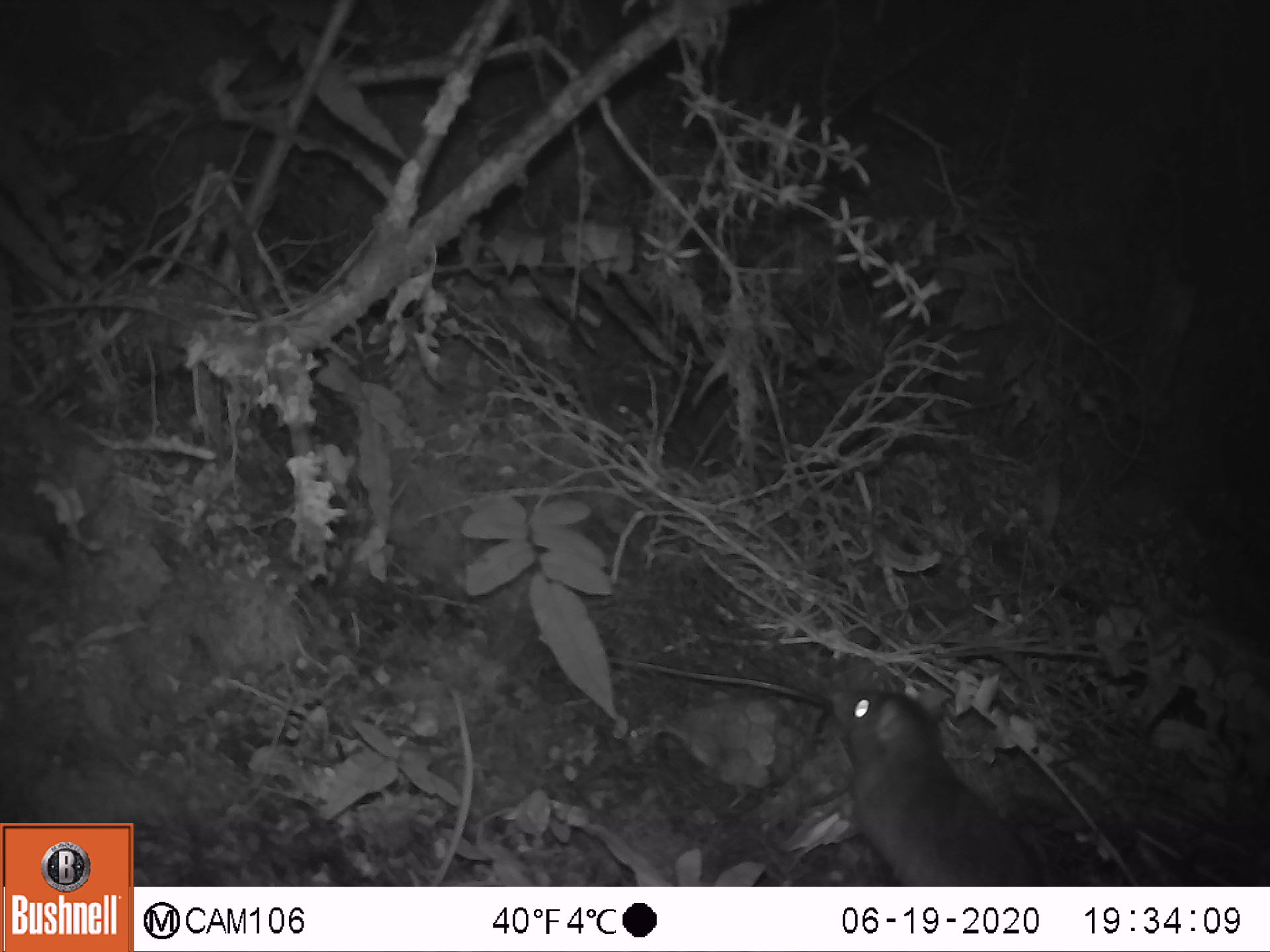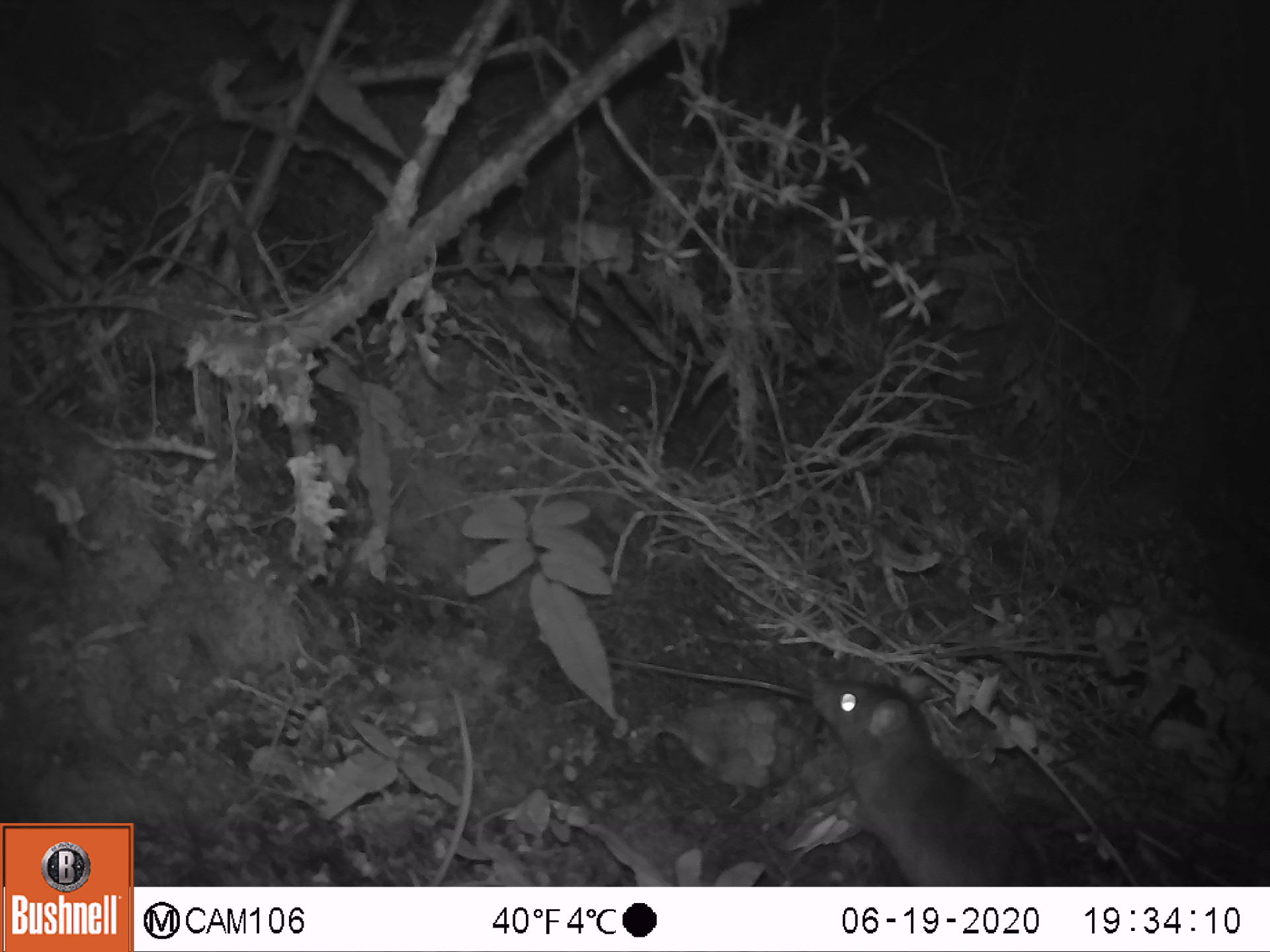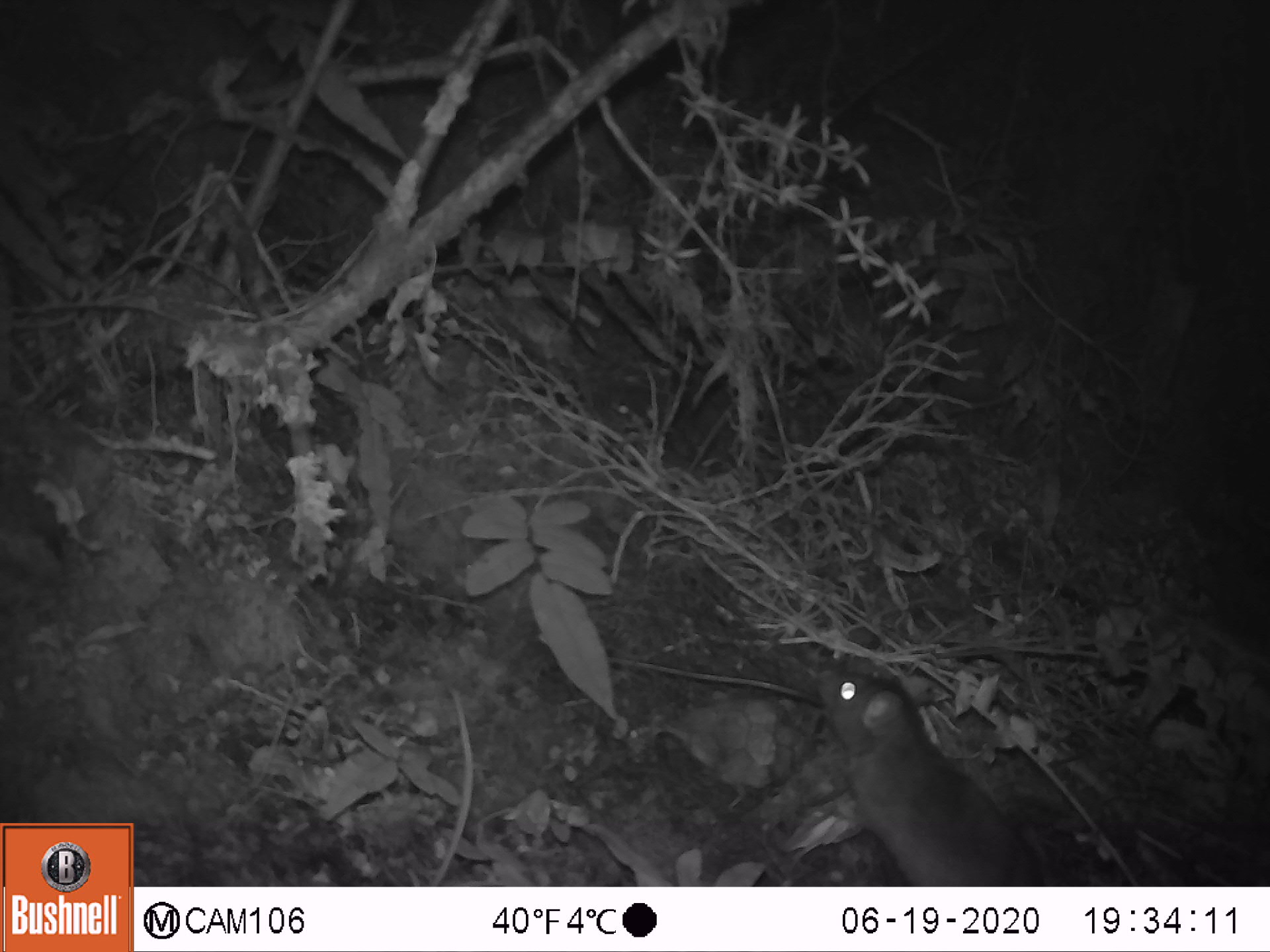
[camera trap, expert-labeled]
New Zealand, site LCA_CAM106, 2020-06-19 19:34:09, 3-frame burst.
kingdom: Animalia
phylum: Chordata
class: Mammalia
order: Rodentia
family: Muridae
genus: Rattus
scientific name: Rattus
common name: rat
Rat (Rattus).